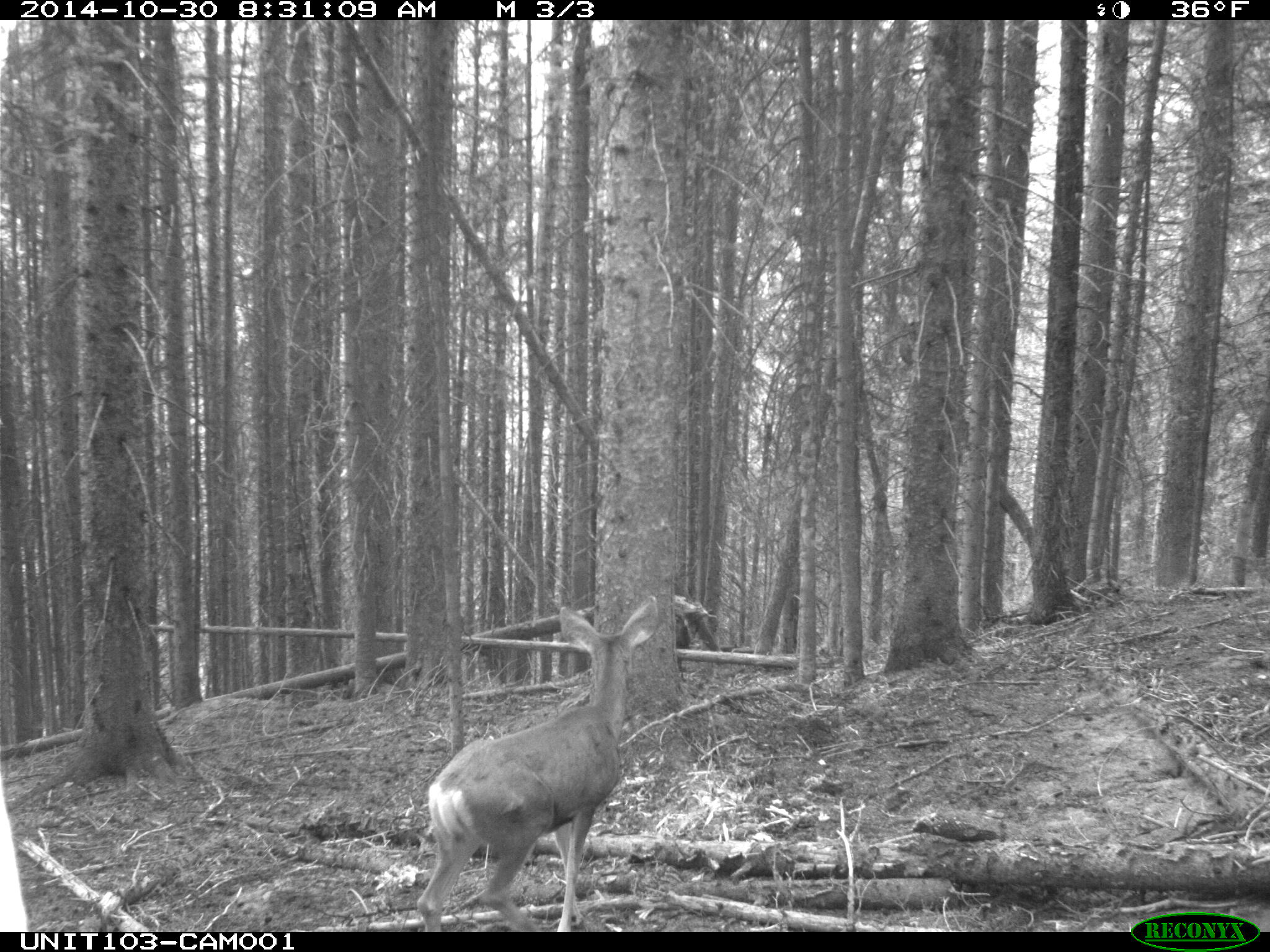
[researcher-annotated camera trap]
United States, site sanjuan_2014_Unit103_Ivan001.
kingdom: Animalia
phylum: Chordata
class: Mammalia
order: Artiodactyla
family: Cervidae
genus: Odocoileus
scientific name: Odocoileus hemionus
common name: mule deer